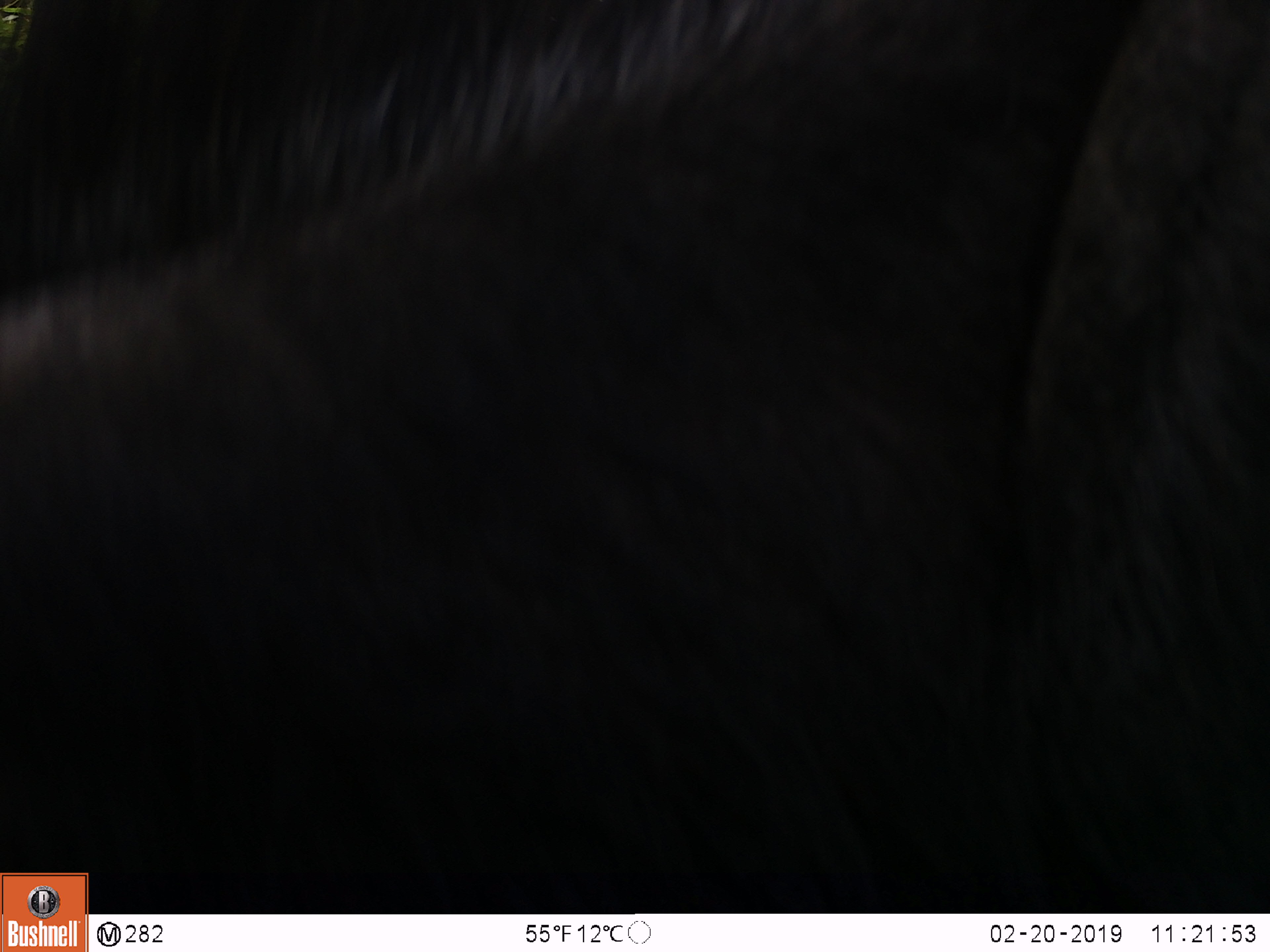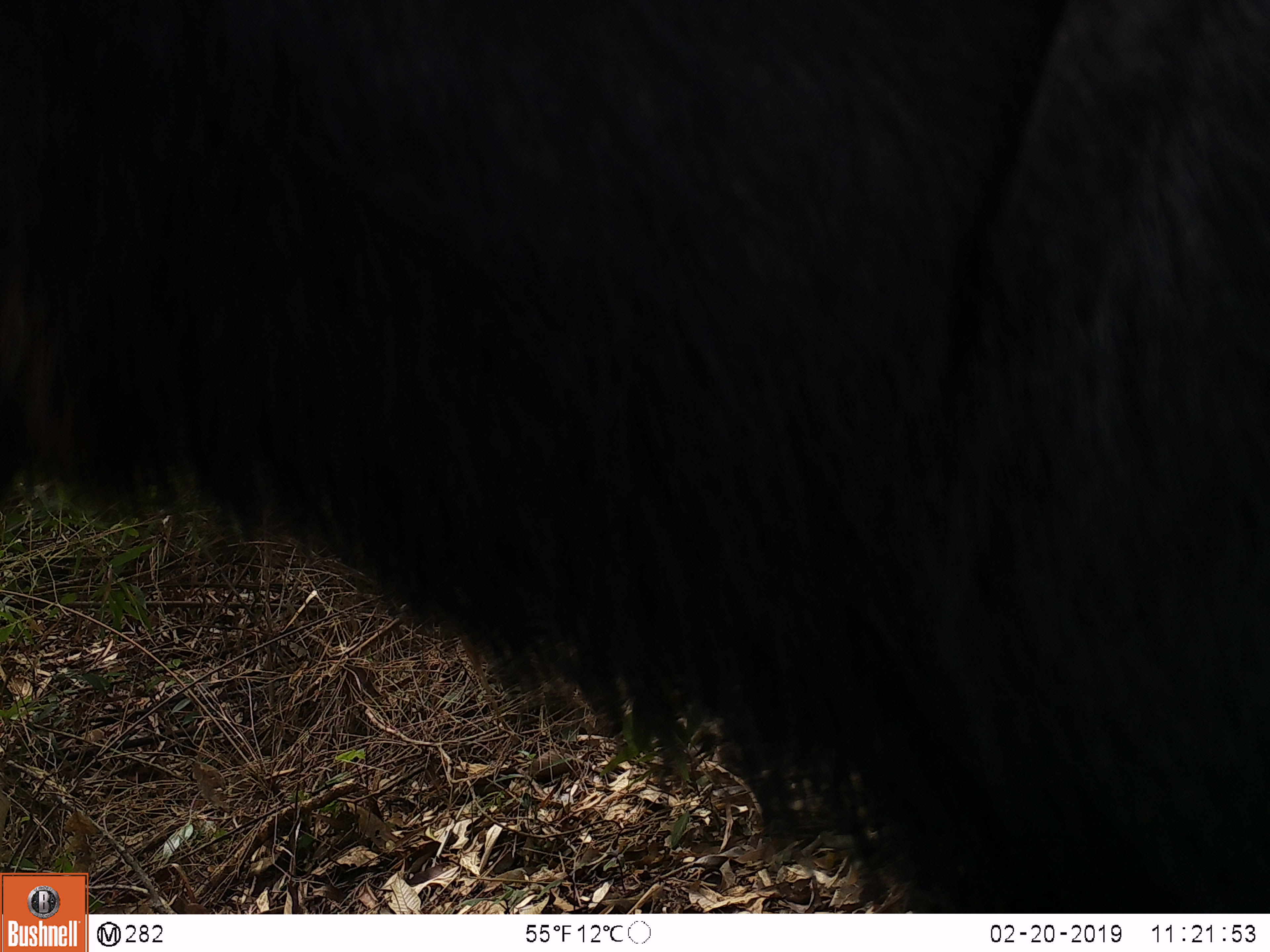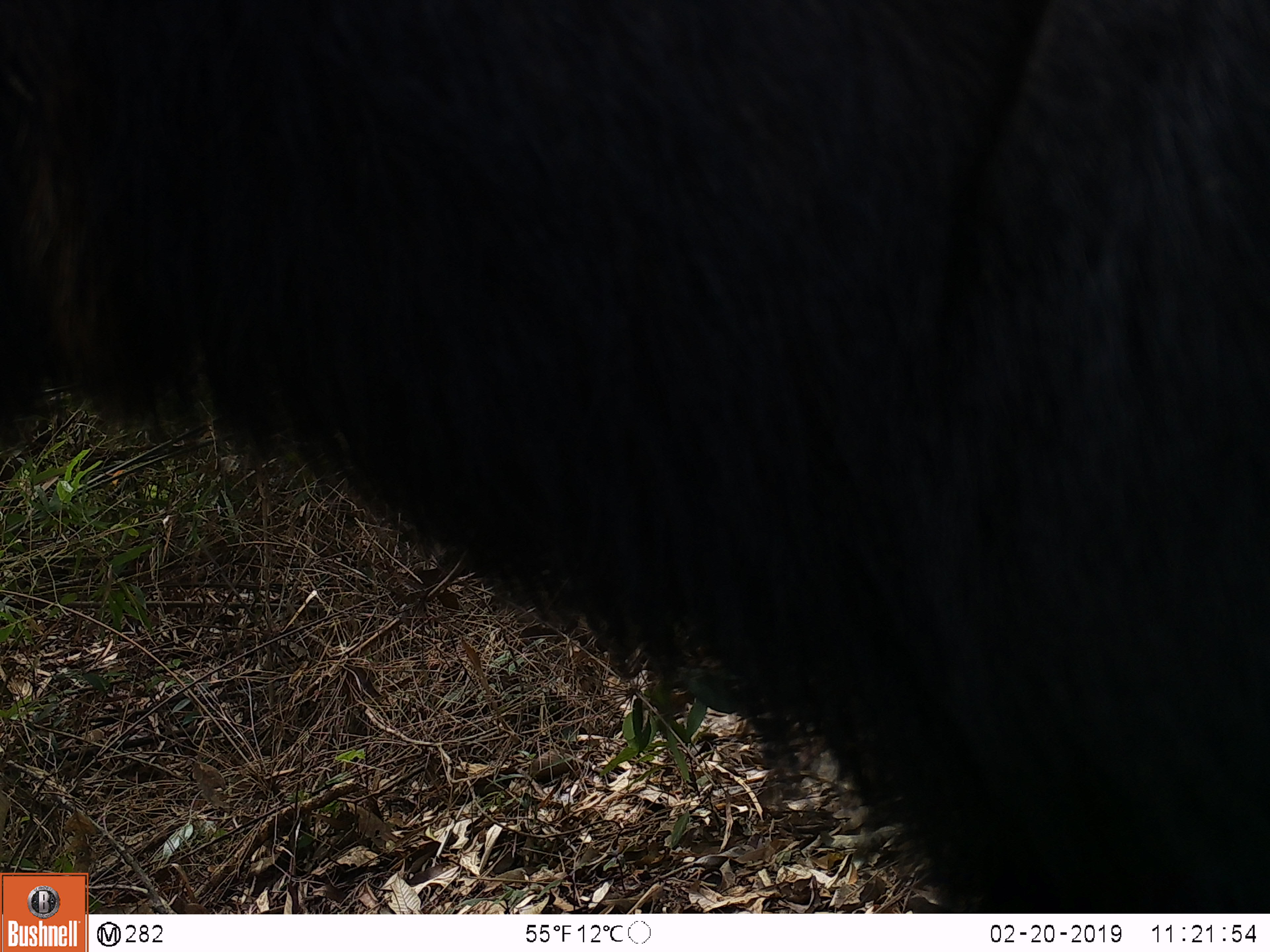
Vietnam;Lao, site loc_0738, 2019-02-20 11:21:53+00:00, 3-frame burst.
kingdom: Animalia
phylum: Chordata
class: Mammalia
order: Artiodactyla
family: Bovidae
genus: Capricornis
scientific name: Capricornis sumatraensis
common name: chinese serow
Chinese serow (Capricornis sumatraensis). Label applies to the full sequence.